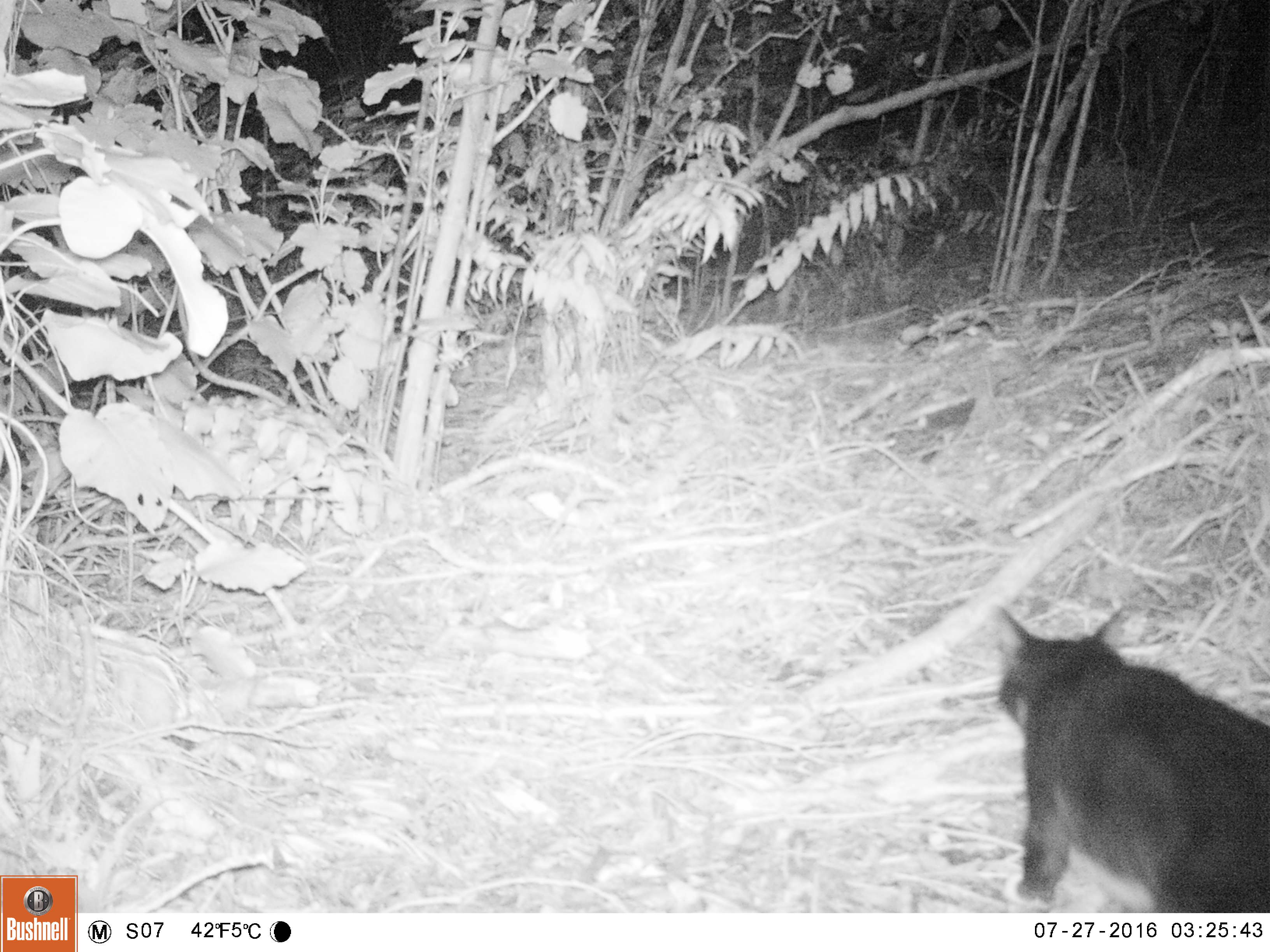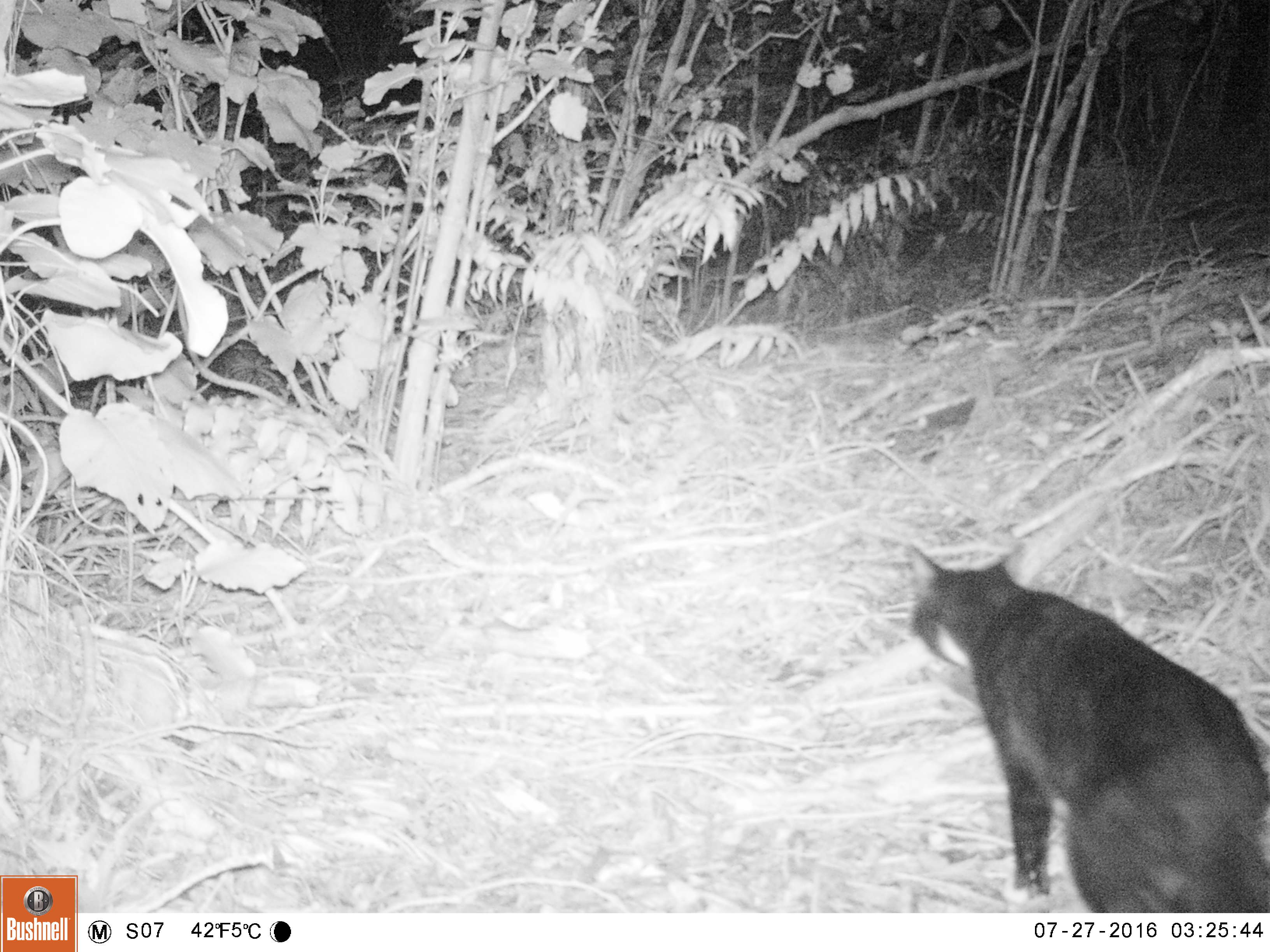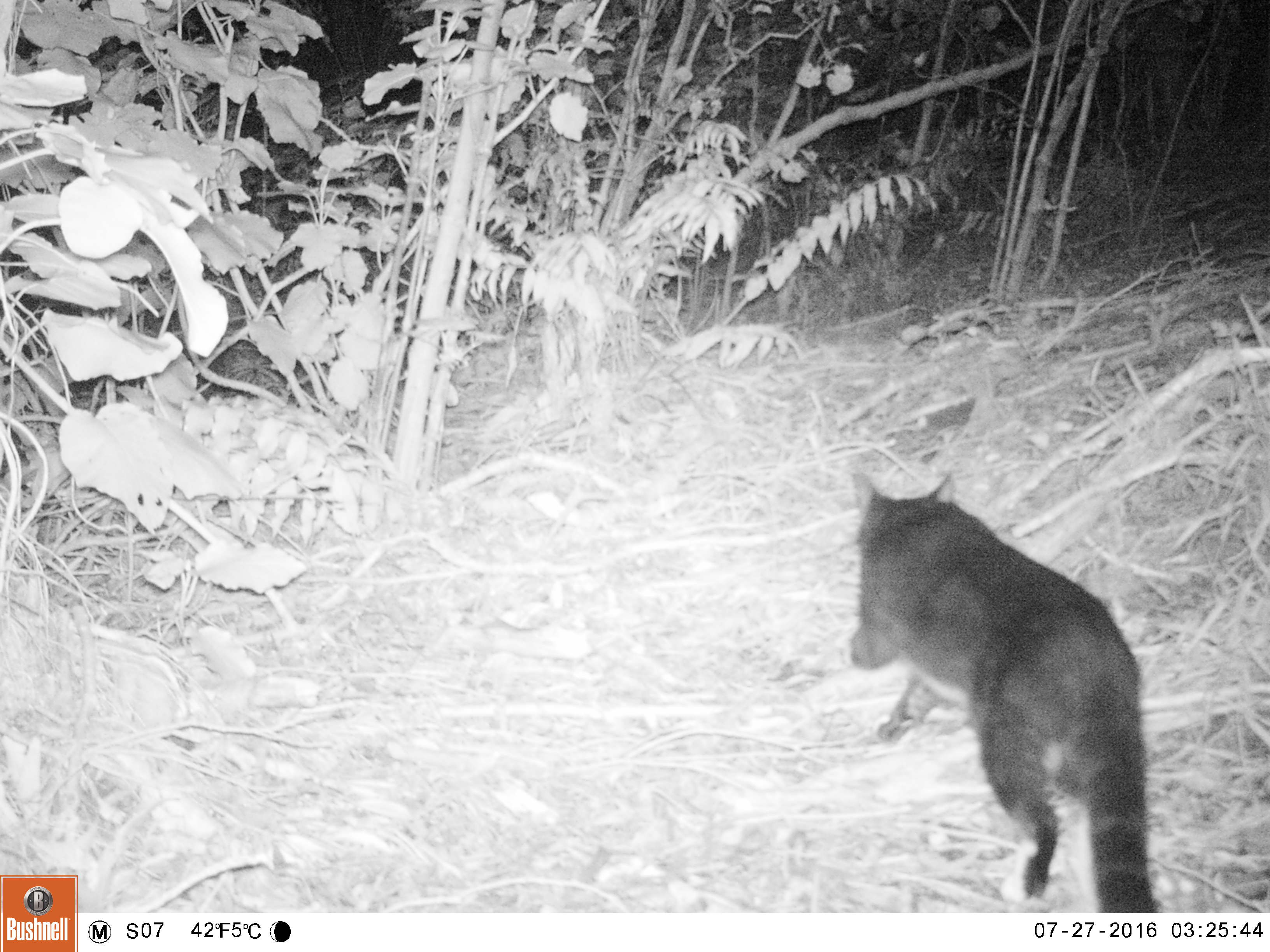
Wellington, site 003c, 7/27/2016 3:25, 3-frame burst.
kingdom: Animalia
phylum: Chordata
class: Mammalia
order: Carnivora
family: Felidae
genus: Felis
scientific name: Felis catus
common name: cat